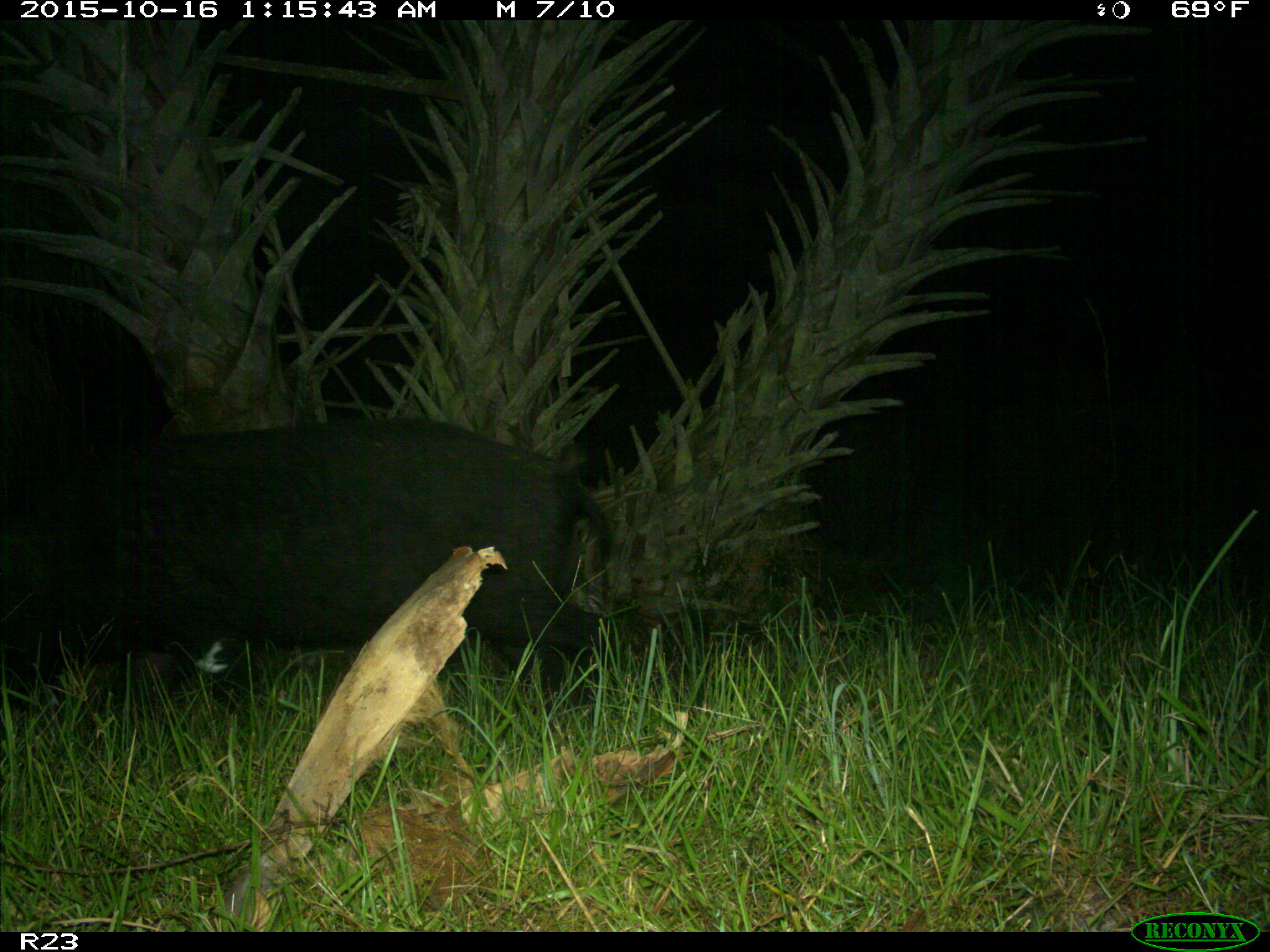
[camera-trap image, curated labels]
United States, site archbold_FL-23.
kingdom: Animalia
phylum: Chordata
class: Mammalia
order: Artiodactyla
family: Suidae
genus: Sus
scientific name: Sus scrofa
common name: wild boar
Sus scrofa (wild boar).